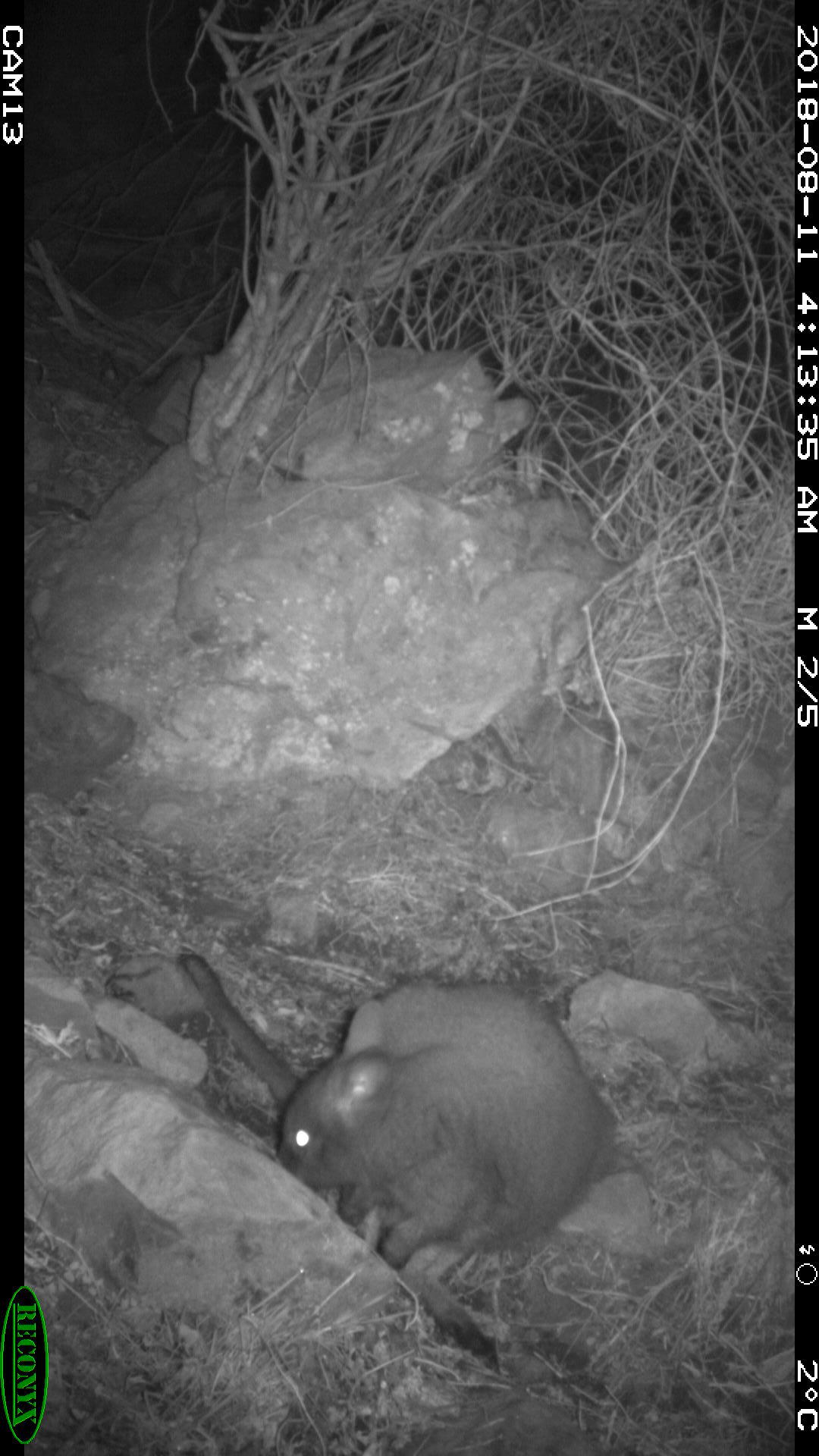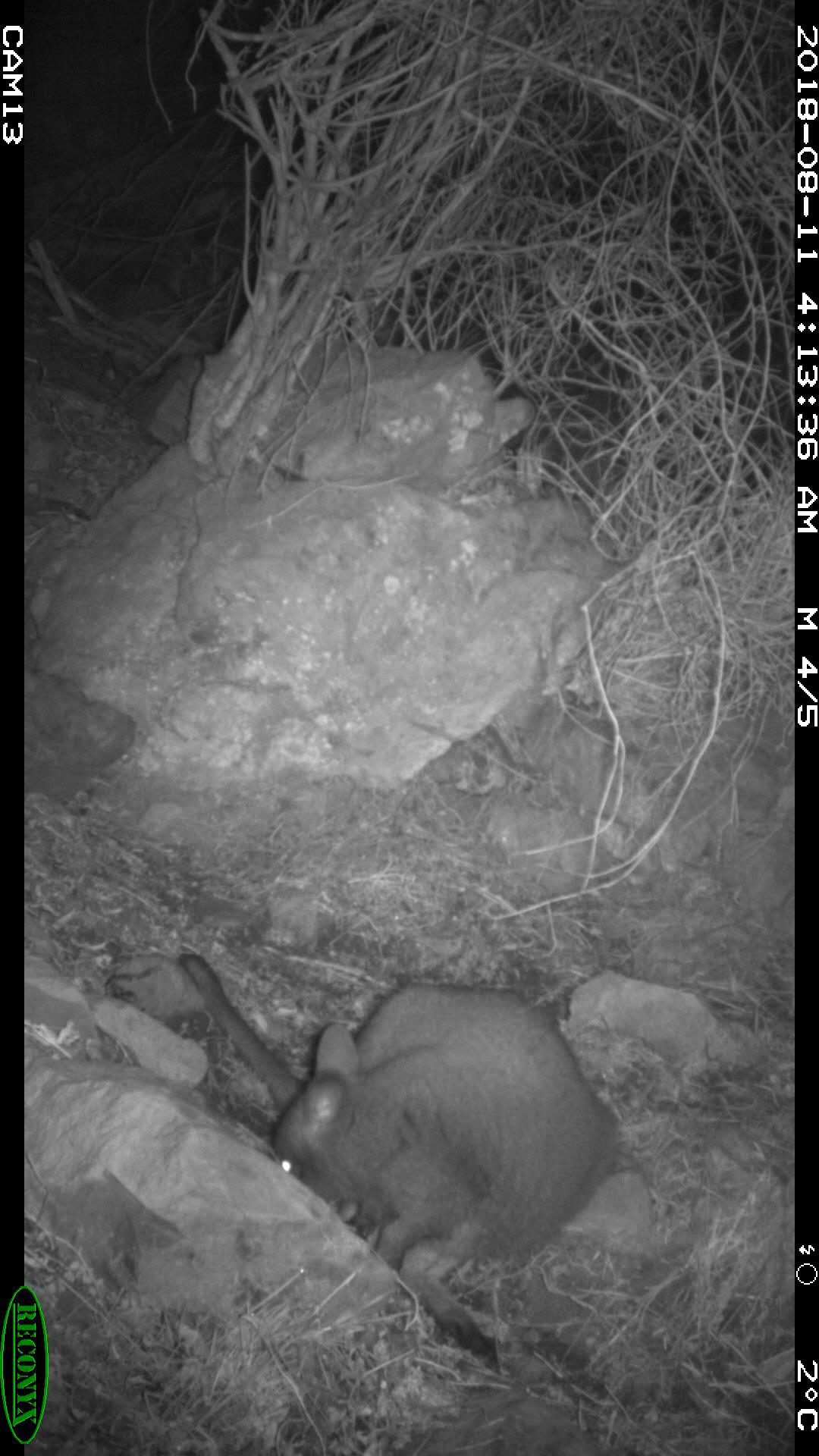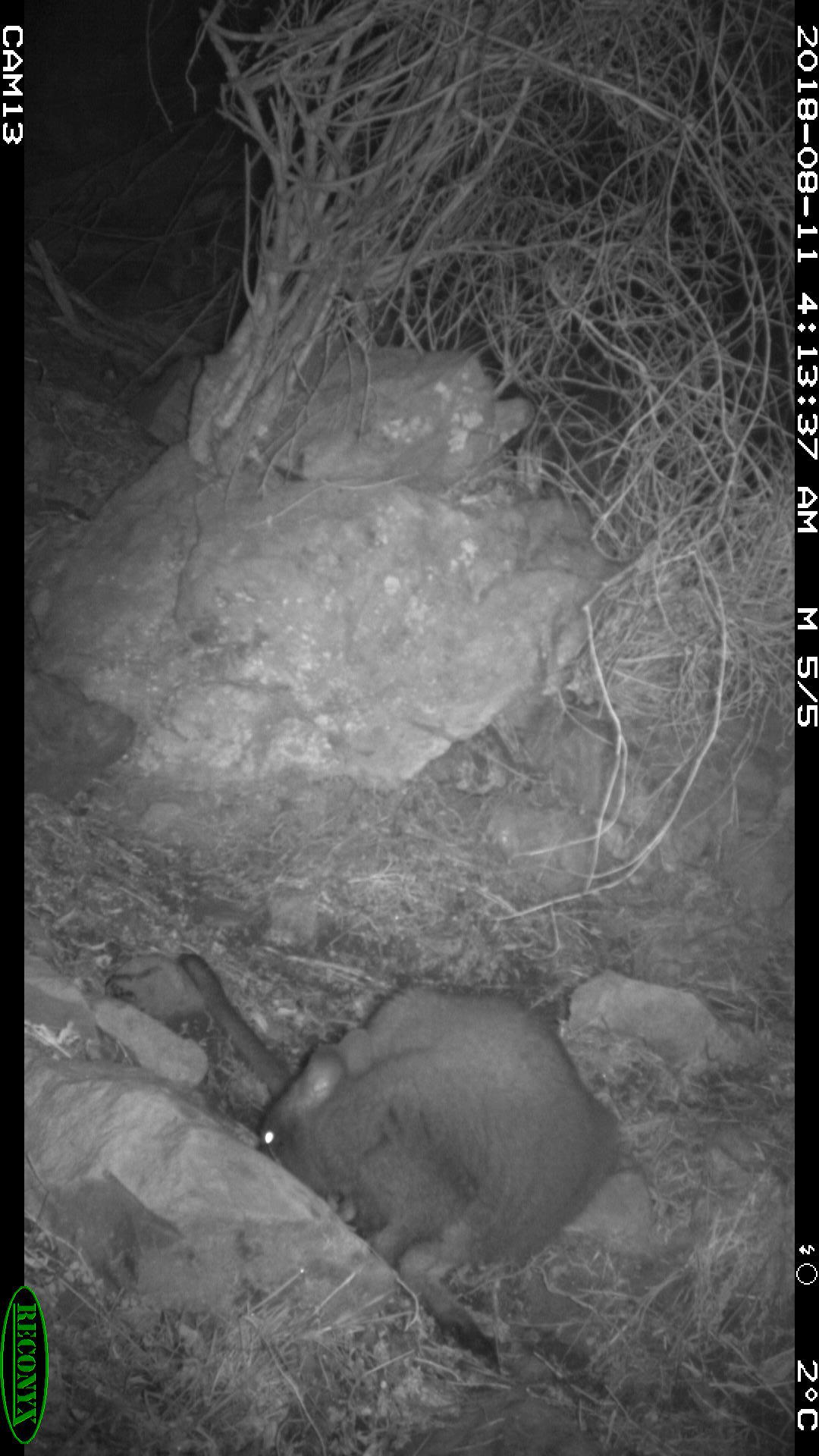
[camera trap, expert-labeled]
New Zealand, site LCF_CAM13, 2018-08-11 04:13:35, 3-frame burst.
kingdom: Animalia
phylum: Chordata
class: Mammalia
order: Diprotodontia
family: Macropodidae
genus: Notamacropus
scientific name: Notamacropus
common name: wallaby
Wallaby (Notamacropus).